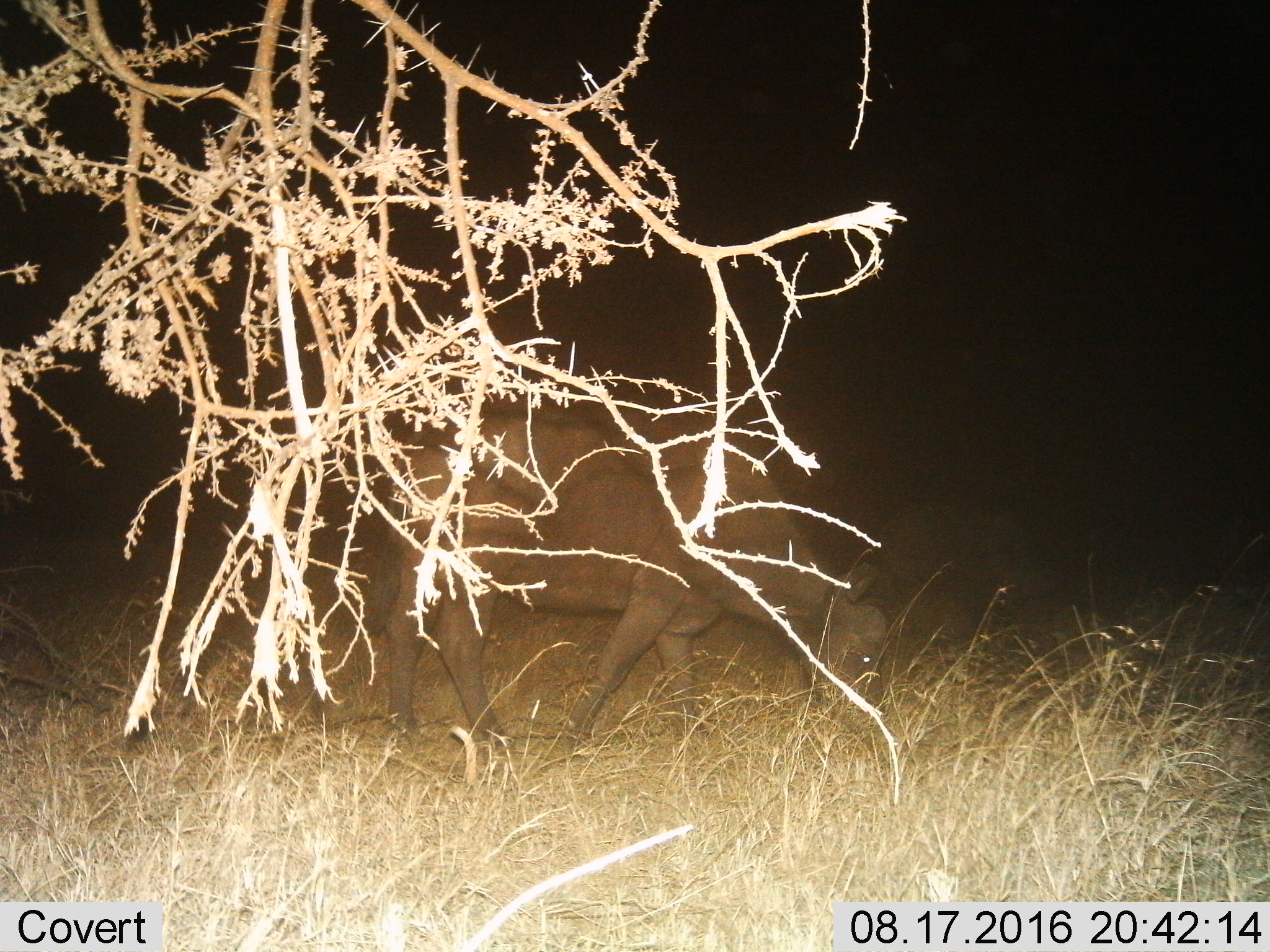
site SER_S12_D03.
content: unidentified animal